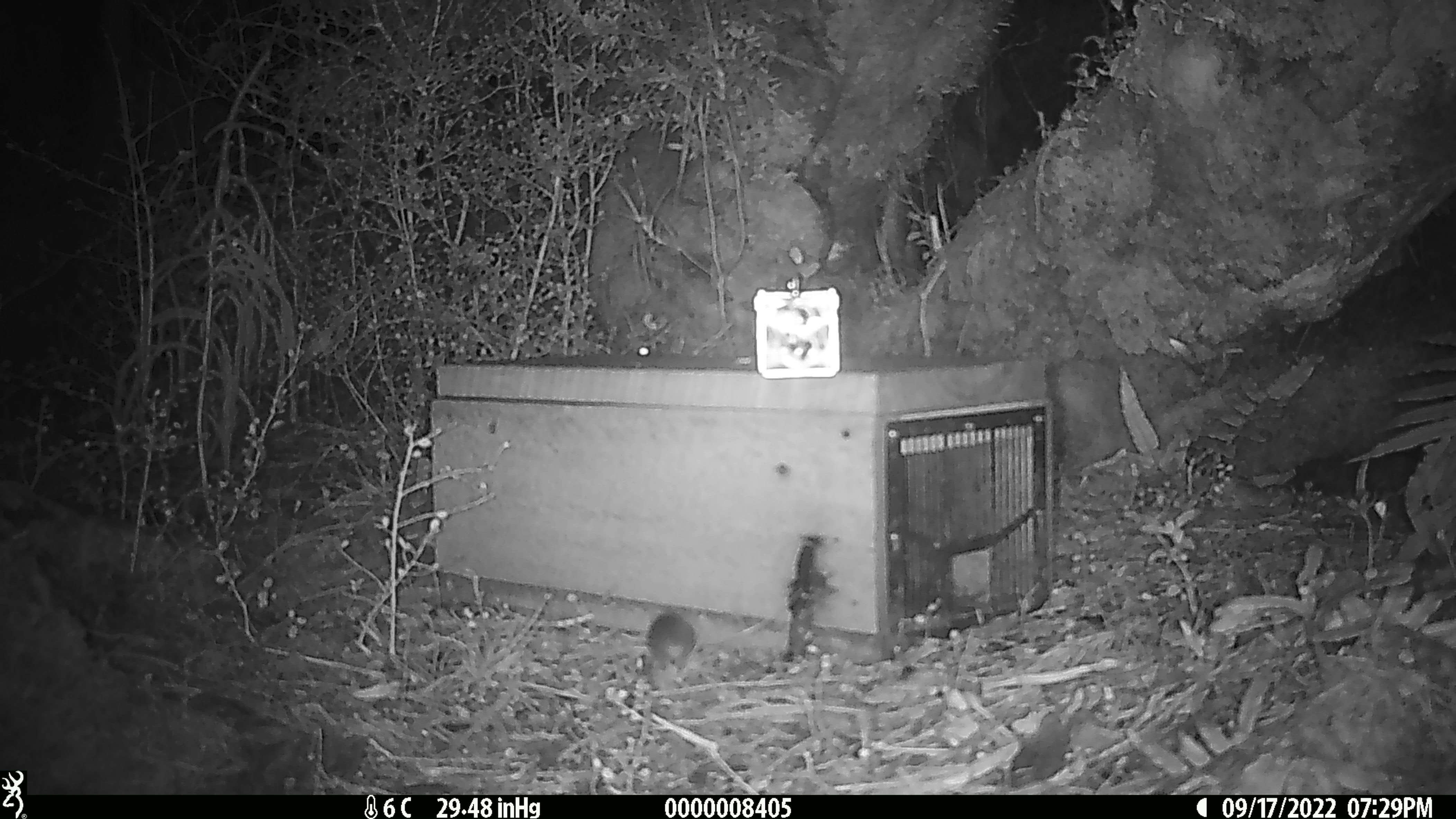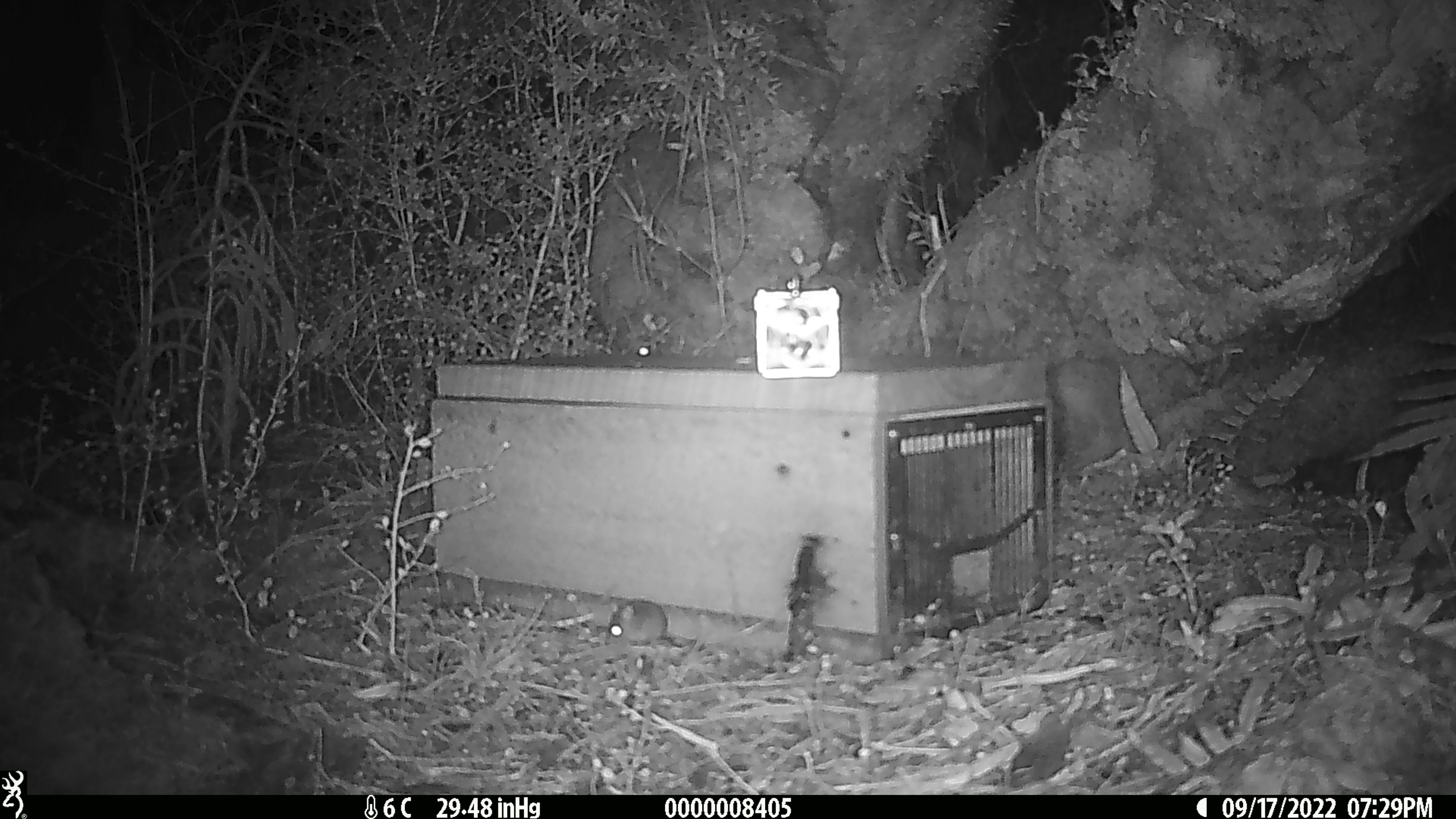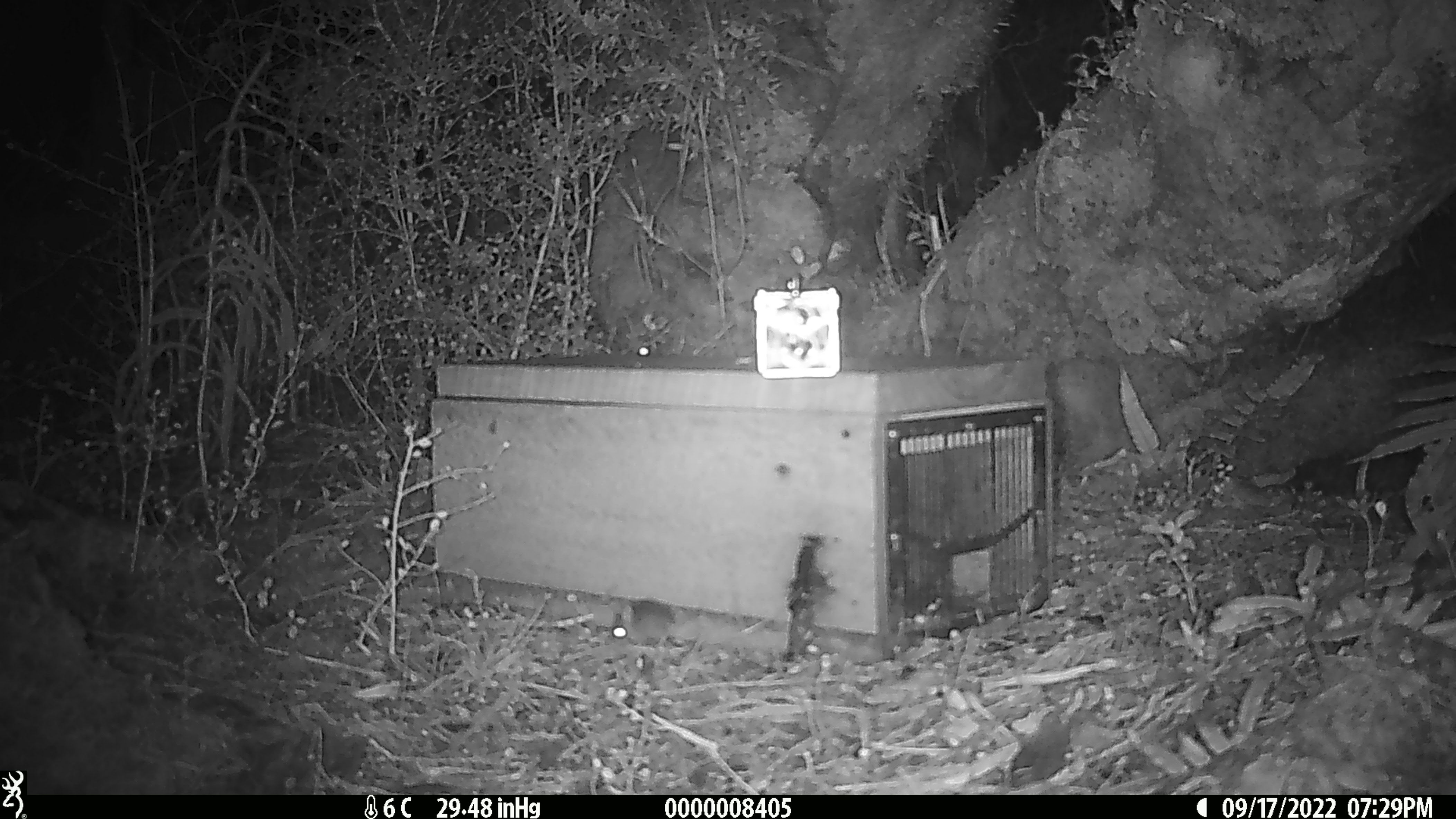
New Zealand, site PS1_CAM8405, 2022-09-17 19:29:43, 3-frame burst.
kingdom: Animalia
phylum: Chordata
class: Mammalia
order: Rodentia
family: Muridae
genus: Mus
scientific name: Mus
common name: mouse